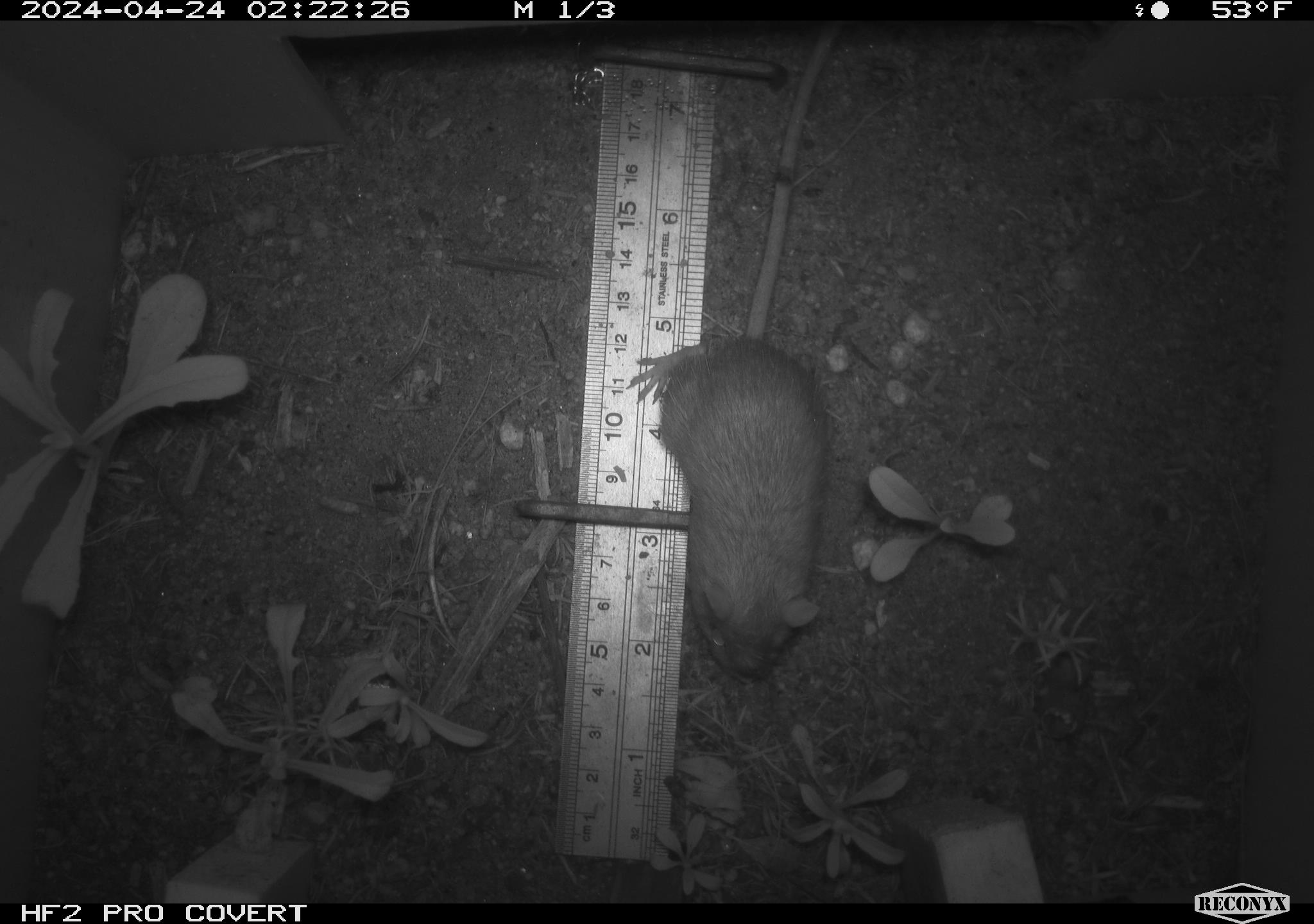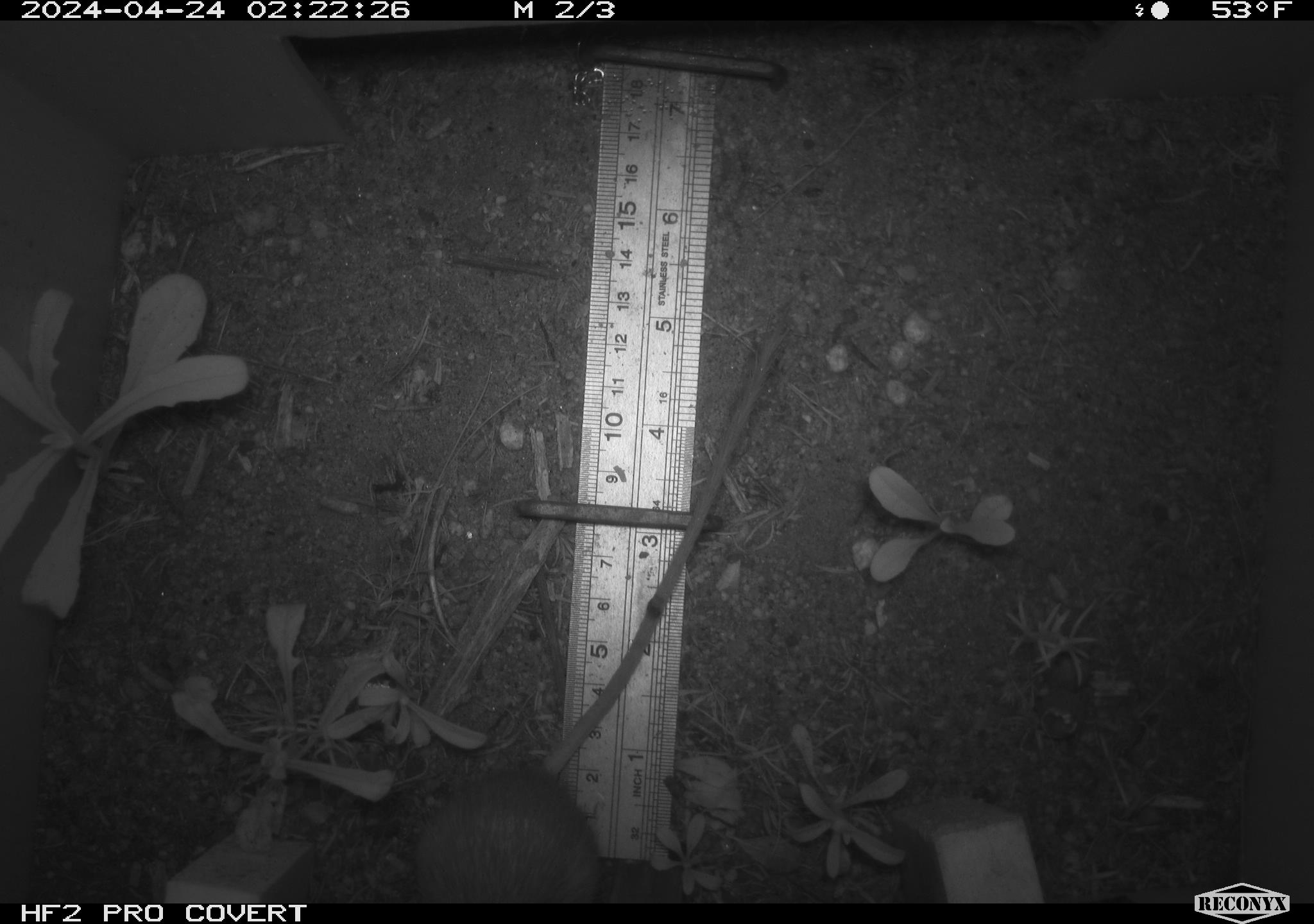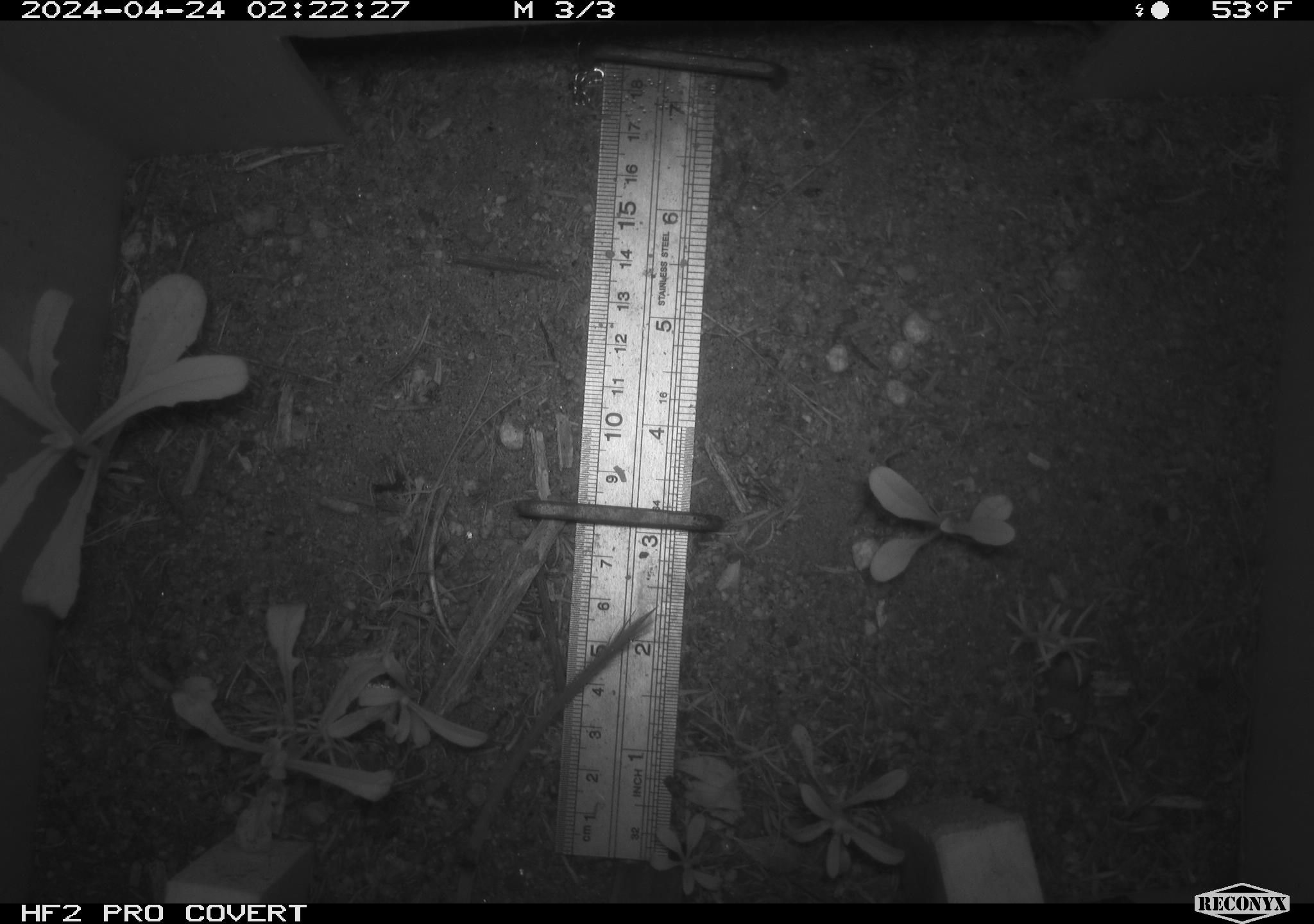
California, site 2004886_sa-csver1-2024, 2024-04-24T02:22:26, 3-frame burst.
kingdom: Animalia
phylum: Chordata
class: Mammalia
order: Rodentia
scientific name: Rodentia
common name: rodent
Rodent (Rodentia).